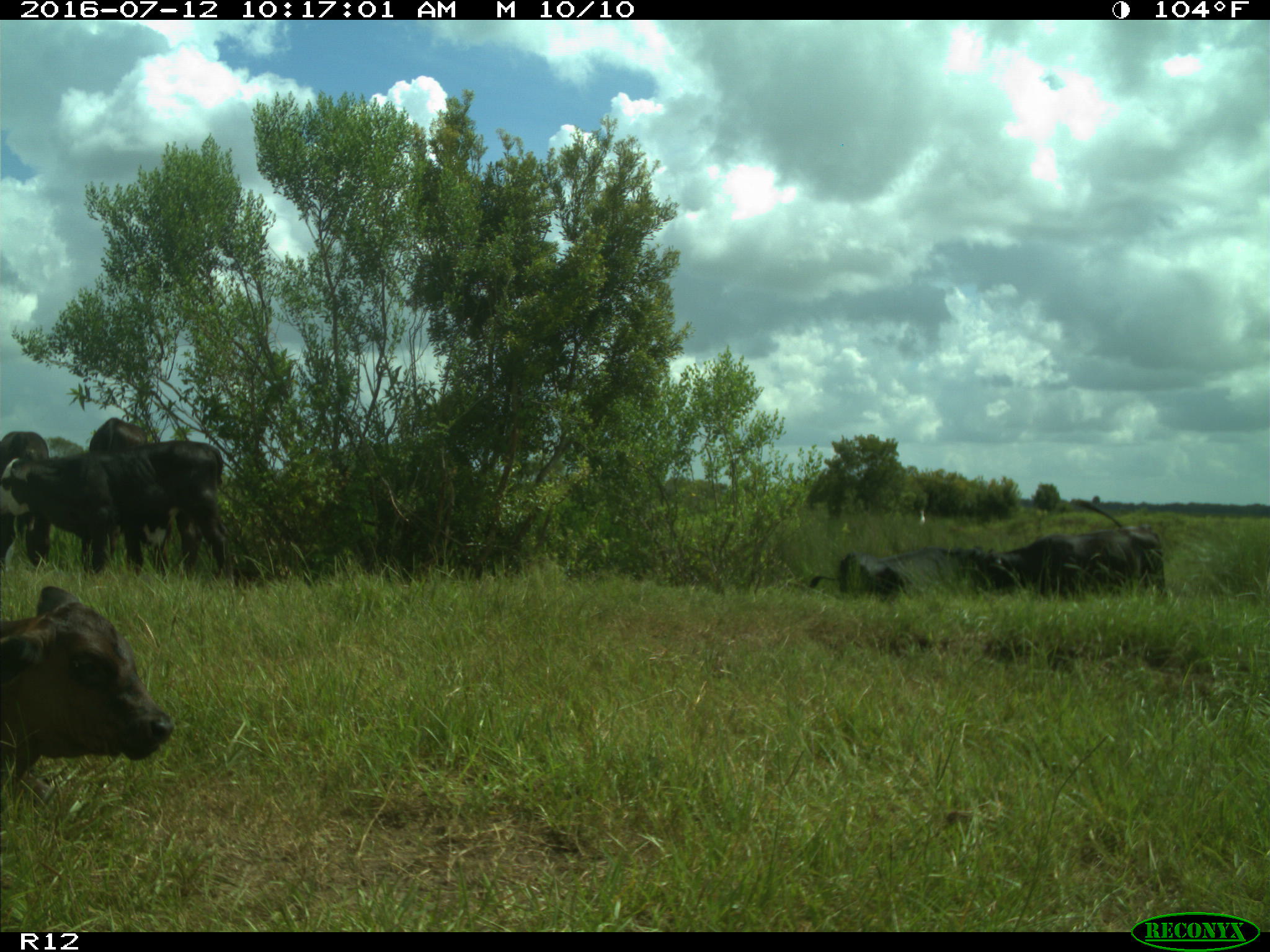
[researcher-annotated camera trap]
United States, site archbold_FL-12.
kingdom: Animalia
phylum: Chordata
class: Mammalia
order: Artiodactyla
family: Bovidae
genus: Bos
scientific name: Bos taurus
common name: domestic cow